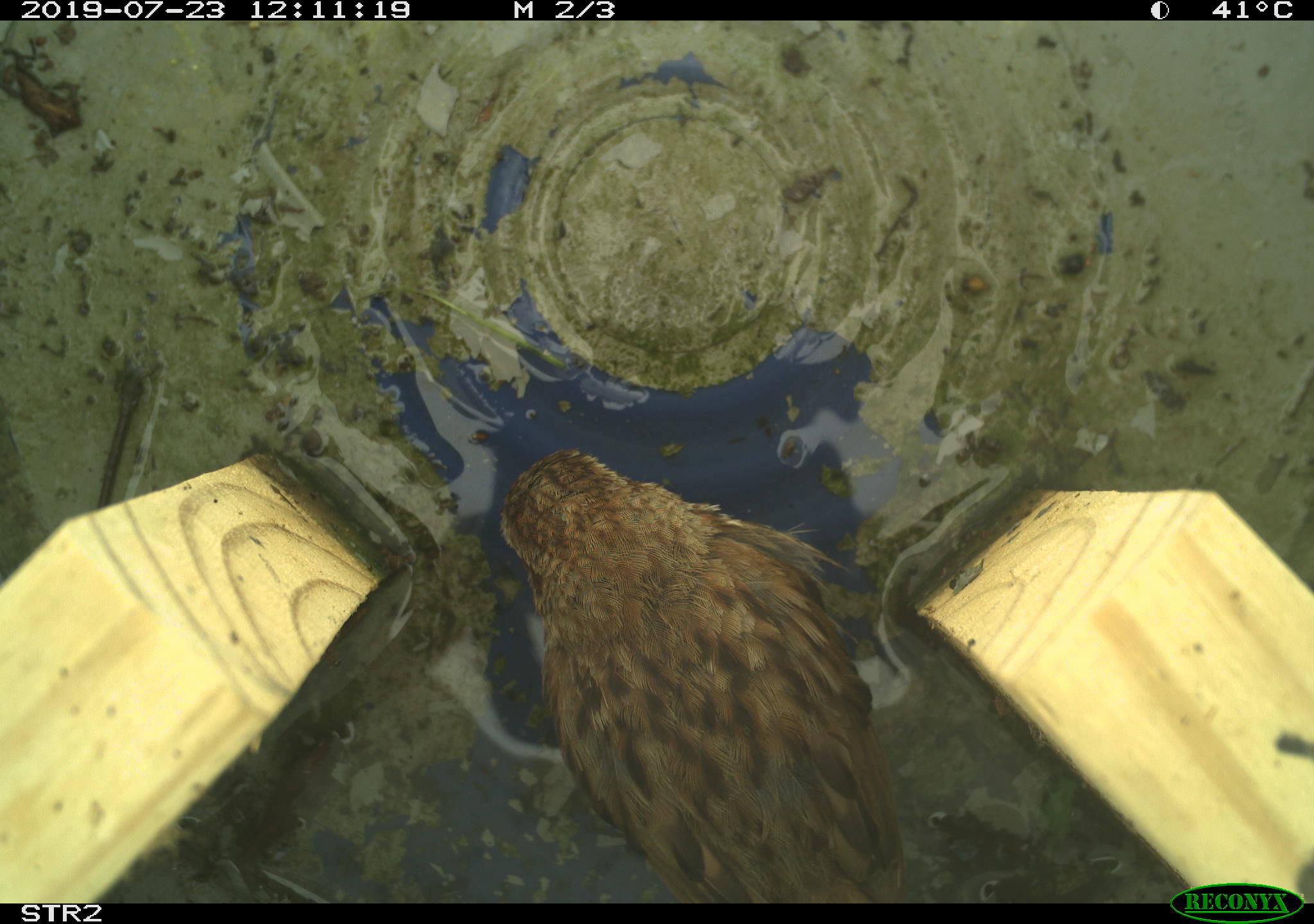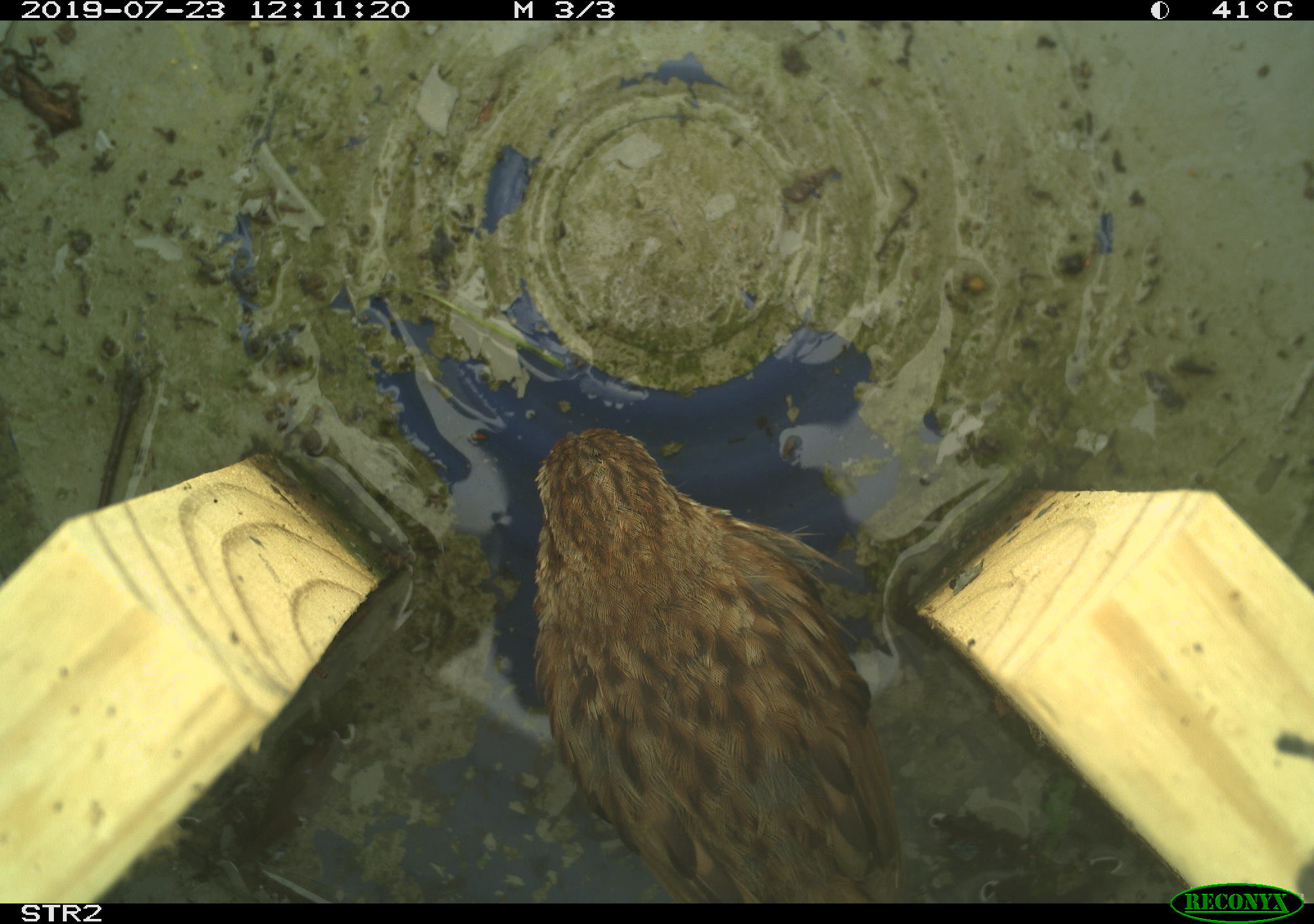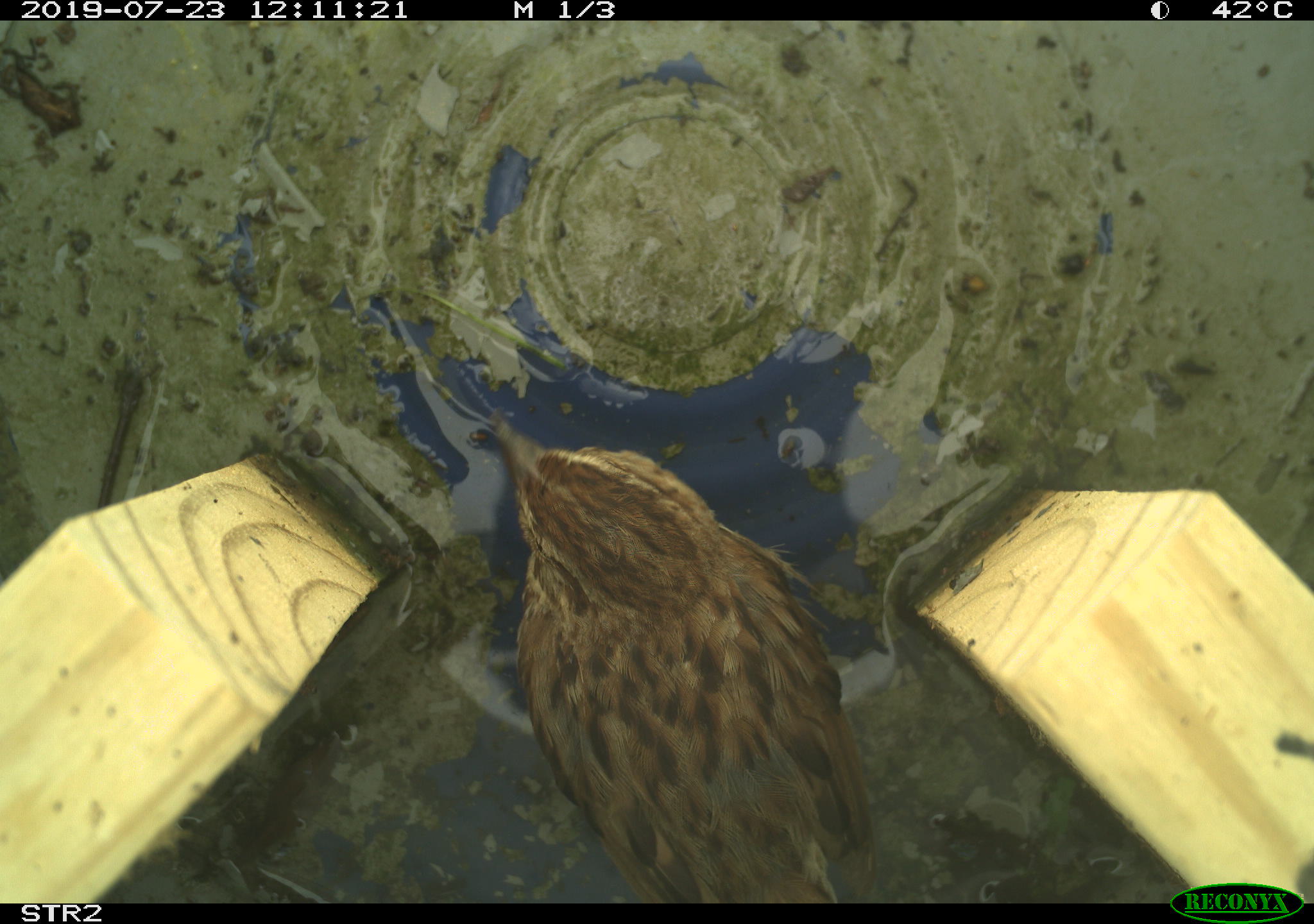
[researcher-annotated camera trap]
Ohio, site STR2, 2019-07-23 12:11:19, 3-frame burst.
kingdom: Animalia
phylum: Chordata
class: Aves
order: Passeriformes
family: Passerellidae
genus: Melospiza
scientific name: Melospiza melodia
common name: song sparrow